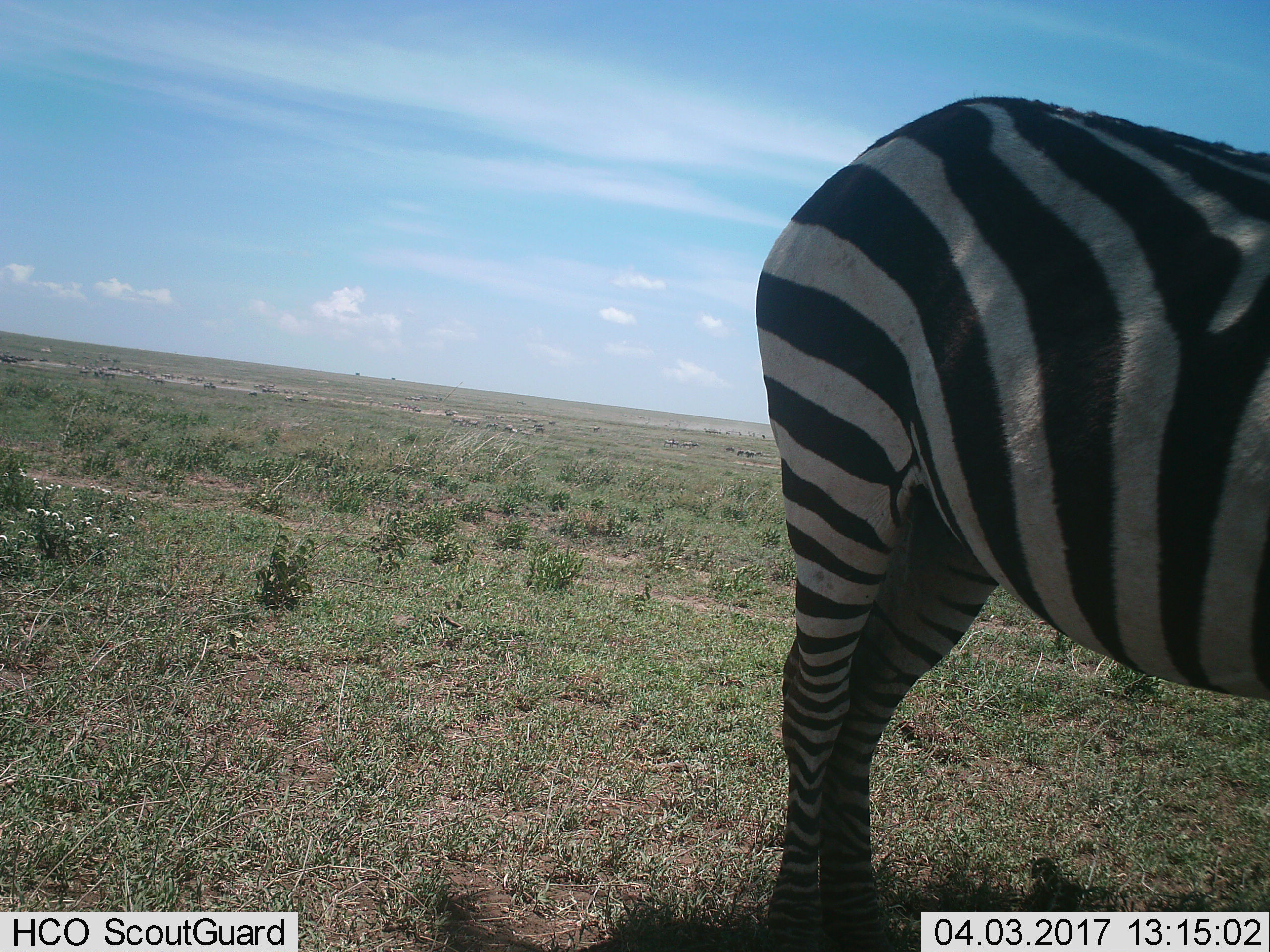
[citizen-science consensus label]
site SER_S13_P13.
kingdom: Animalia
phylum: Chordata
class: Mammalia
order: Perissodactyla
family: Equidae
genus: Equus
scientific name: Equus quagga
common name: plains zebra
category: zebraplains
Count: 1.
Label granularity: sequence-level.